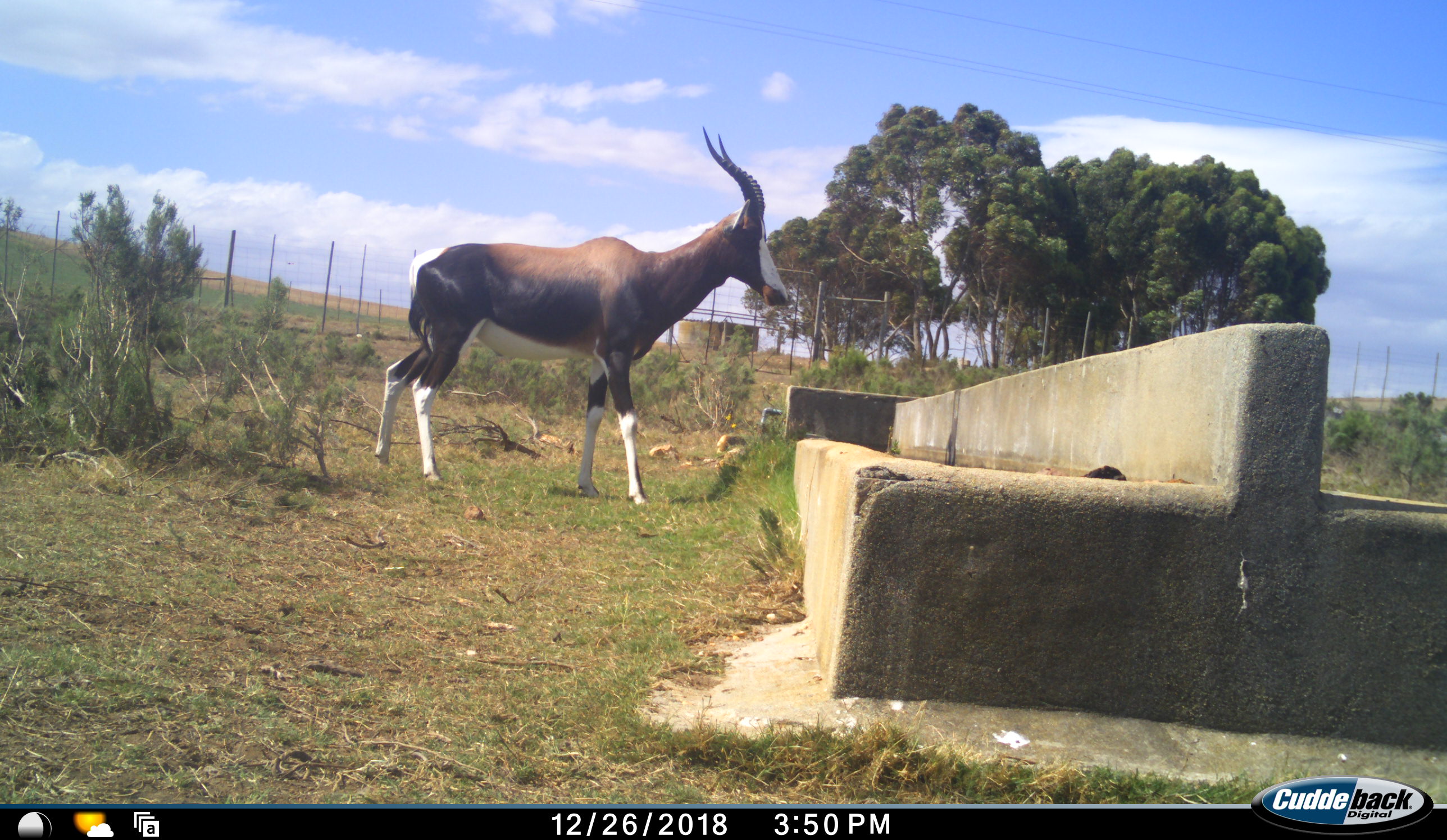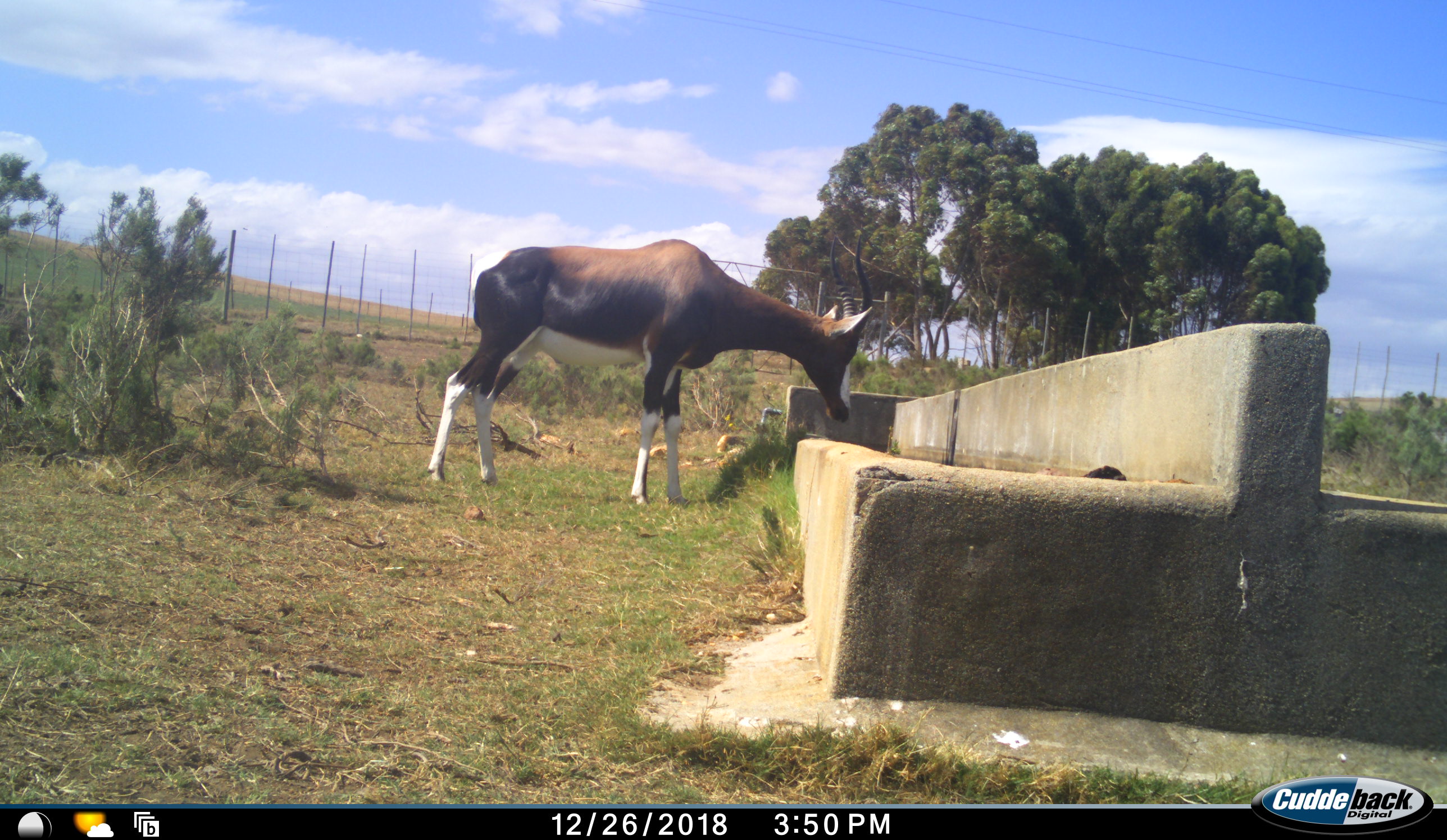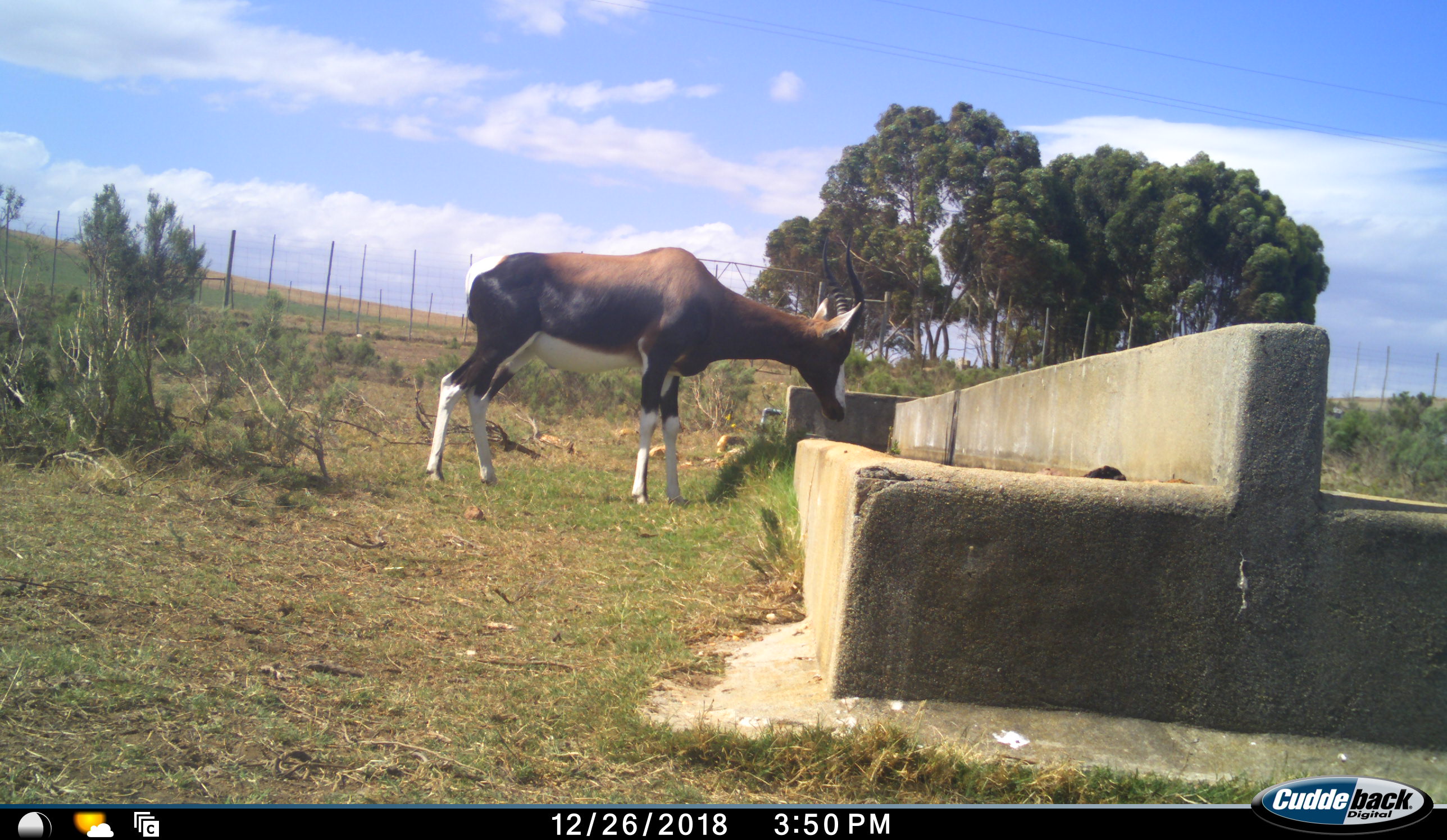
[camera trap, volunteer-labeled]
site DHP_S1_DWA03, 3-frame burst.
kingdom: Animalia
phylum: Chordata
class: Mammalia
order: Artiodactyla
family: Bovidae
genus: Damaliscus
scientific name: Damaliscus pygargus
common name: bontebok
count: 1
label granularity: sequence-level